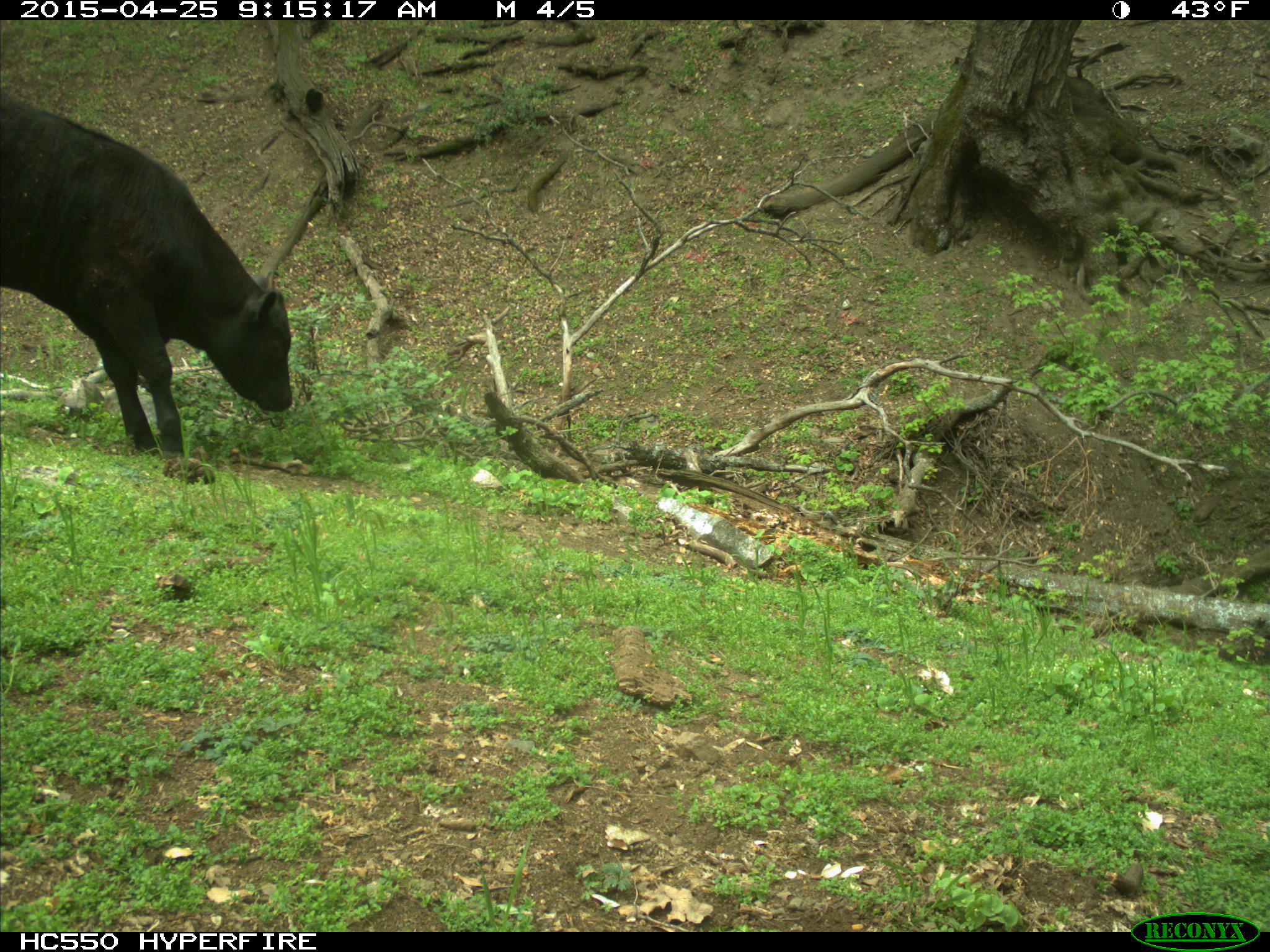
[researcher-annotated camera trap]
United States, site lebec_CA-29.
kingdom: Animalia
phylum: Chordata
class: Mammalia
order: Artiodactyla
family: Bovidae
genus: Bos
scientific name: Bos taurus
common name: domestic cow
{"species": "Bos taurus (domestic cow)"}